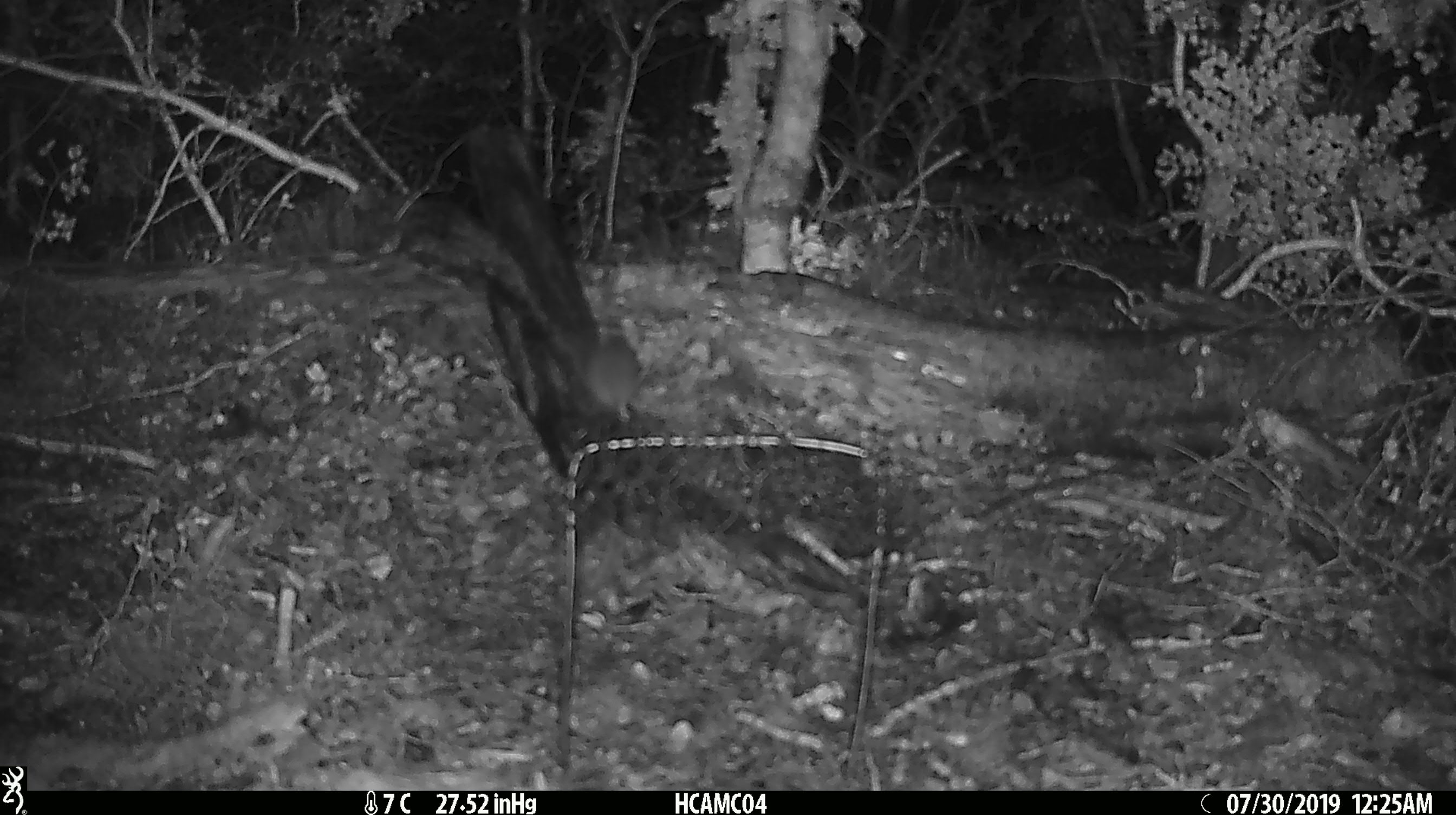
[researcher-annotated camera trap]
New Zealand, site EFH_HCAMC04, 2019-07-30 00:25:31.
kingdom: Animalia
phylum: Chordata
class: Mammalia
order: Rodentia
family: Muridae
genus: Mus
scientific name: Mus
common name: mouse